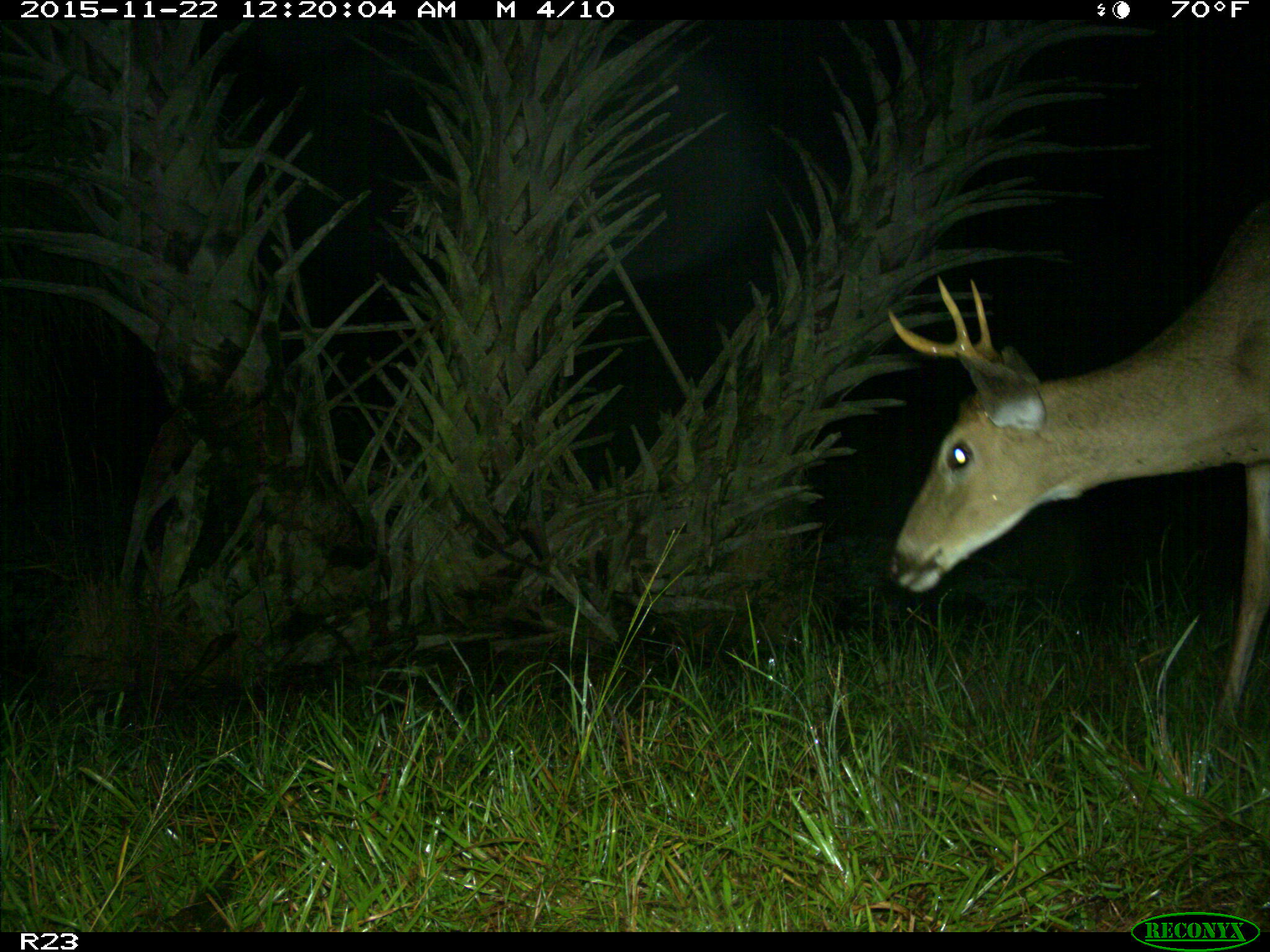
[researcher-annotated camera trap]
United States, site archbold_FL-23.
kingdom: Animalia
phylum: Chordata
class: Mammalia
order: Artiodactyla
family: Cervidae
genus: Odocoileus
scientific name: Odocoileus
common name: deer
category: unidentified deer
Unidentified deer (deer) (Odocoileus).